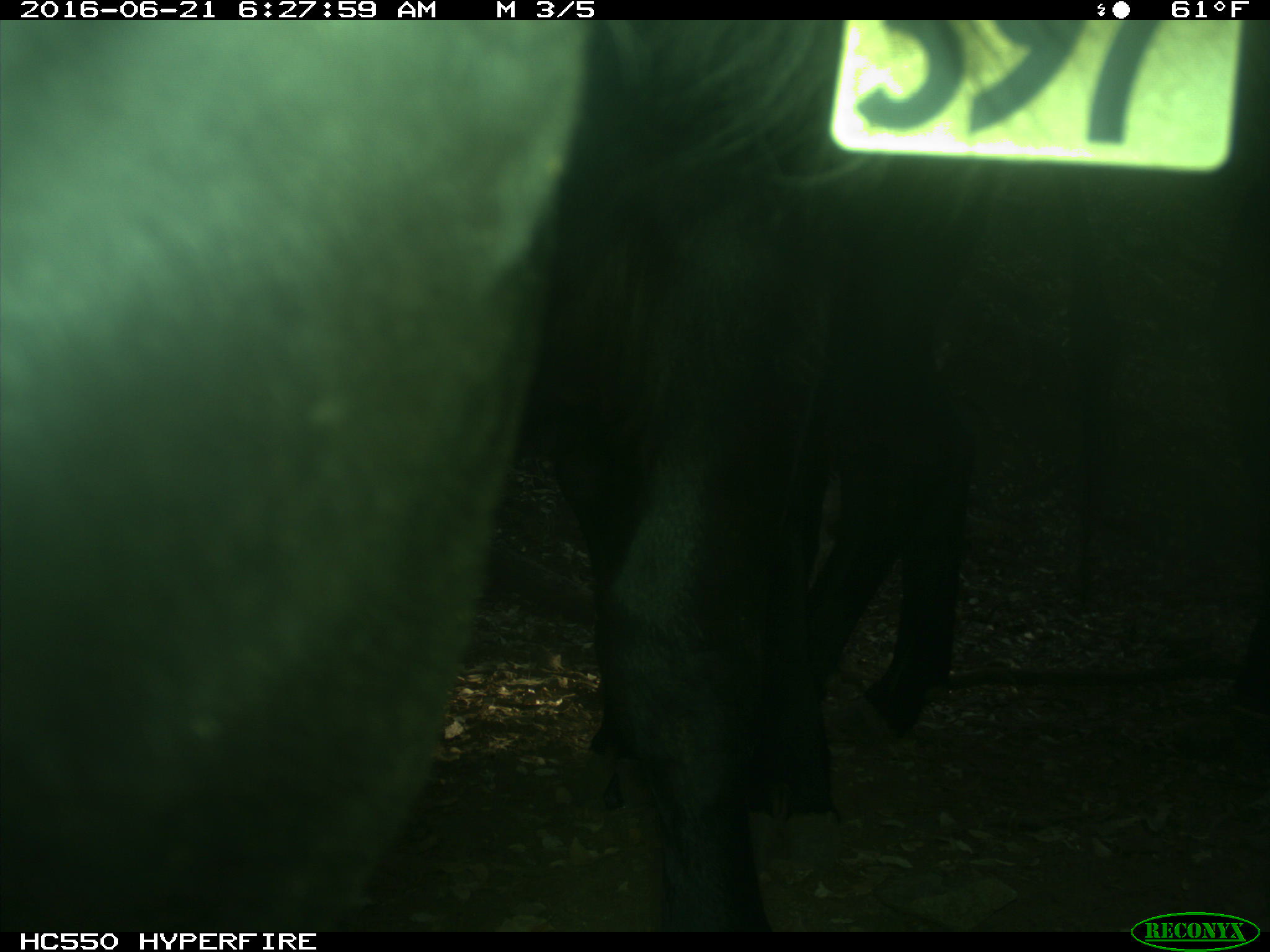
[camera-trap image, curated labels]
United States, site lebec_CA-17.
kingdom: Animalia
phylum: Chordata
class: Mammalia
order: Artiodactyla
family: Bovidae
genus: Bos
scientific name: Bos taurus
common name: domestic cow